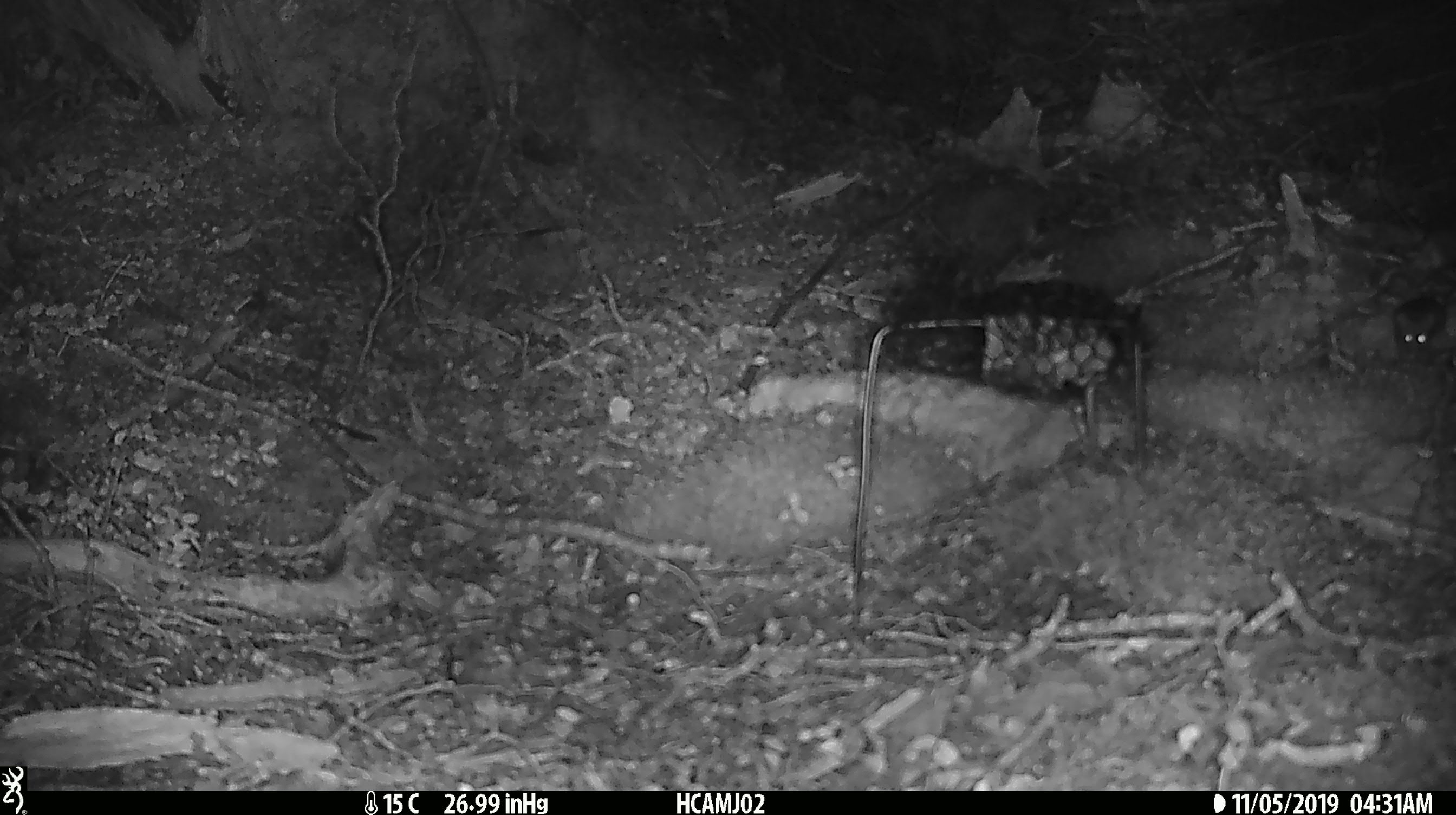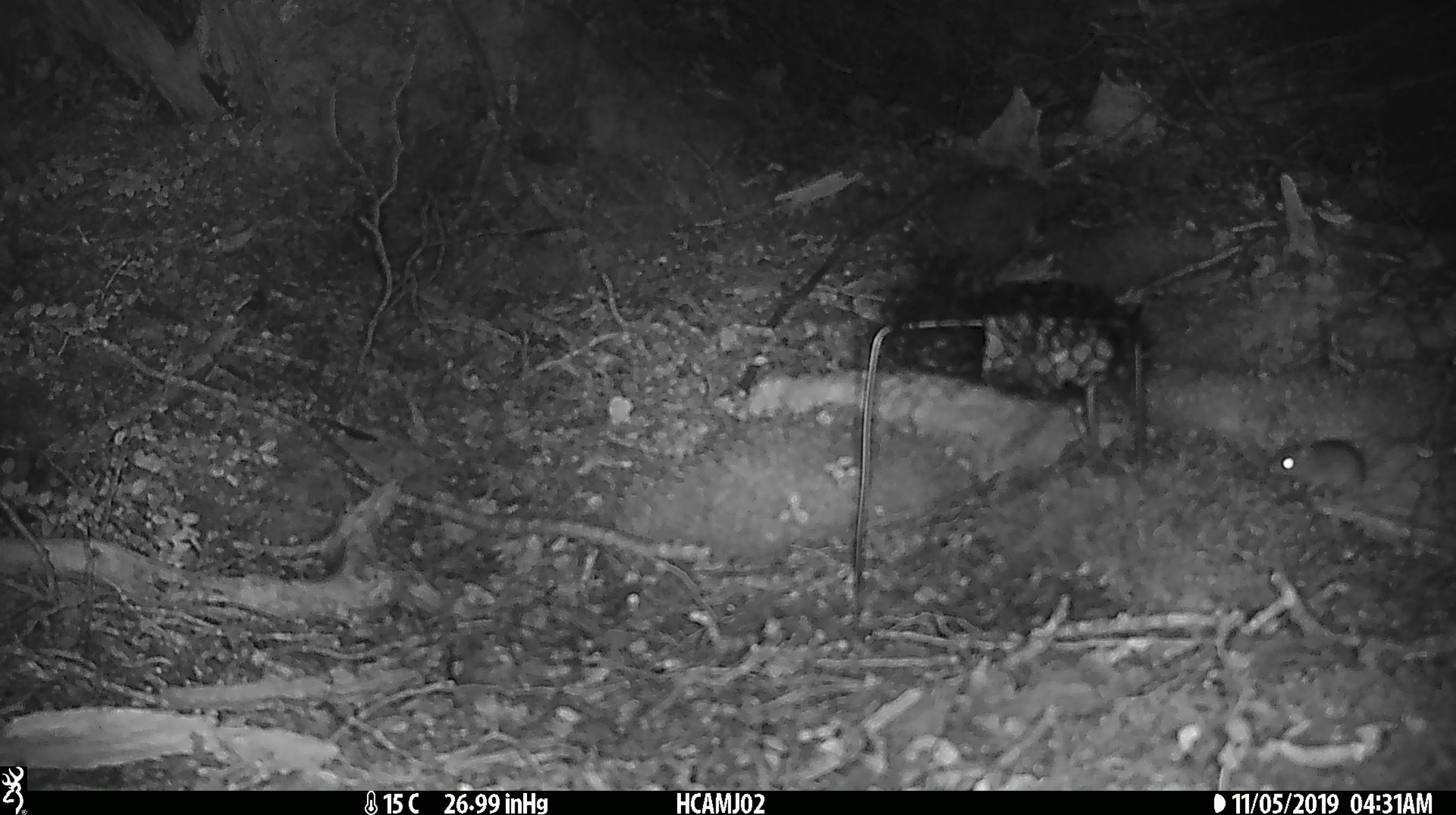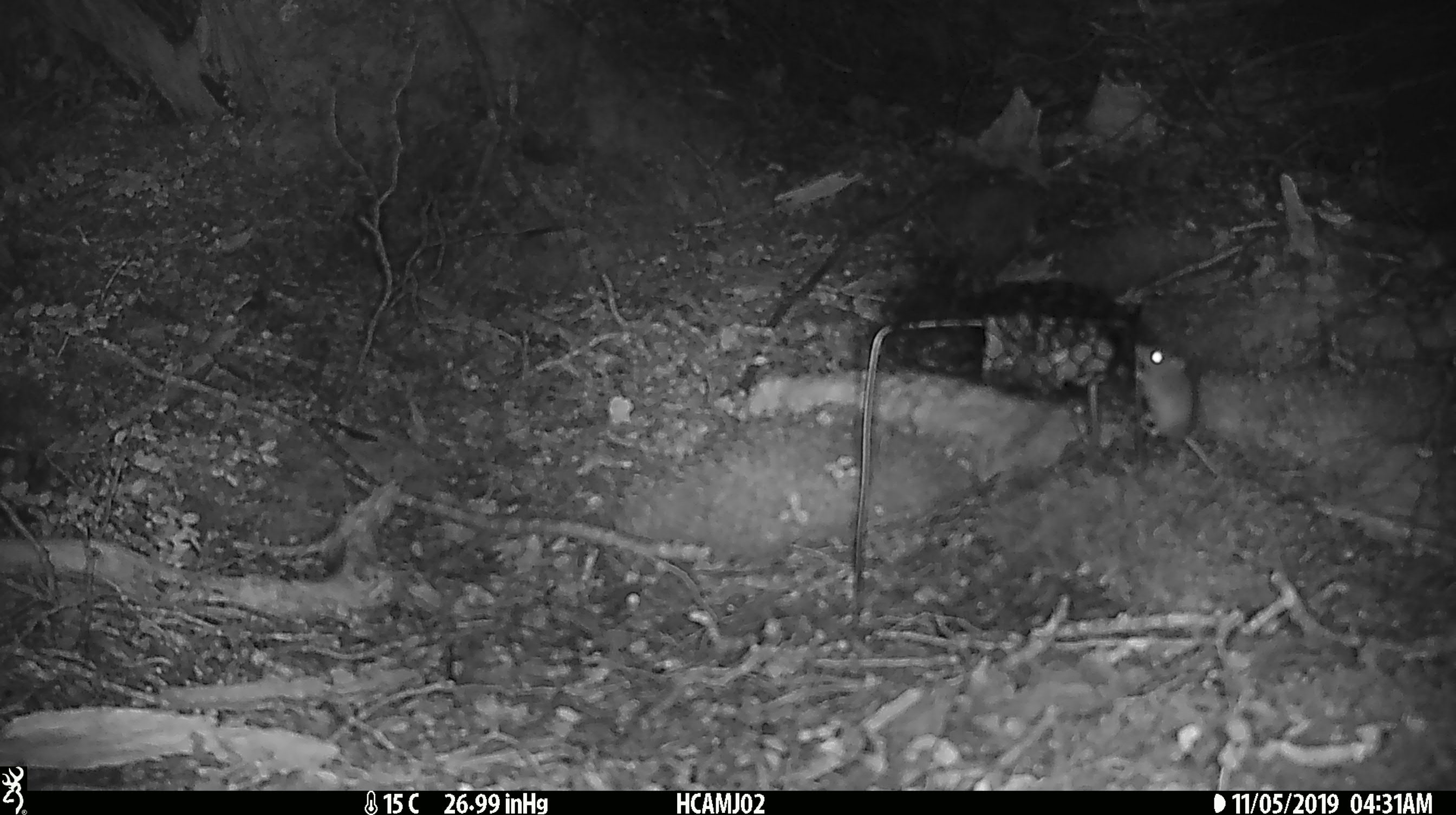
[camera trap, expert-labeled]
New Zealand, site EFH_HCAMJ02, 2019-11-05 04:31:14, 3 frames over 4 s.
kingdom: Animalia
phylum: Chordata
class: Mammalia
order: Rodentia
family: Muridae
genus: Mus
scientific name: Mus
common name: mouse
Mouse (Mus).